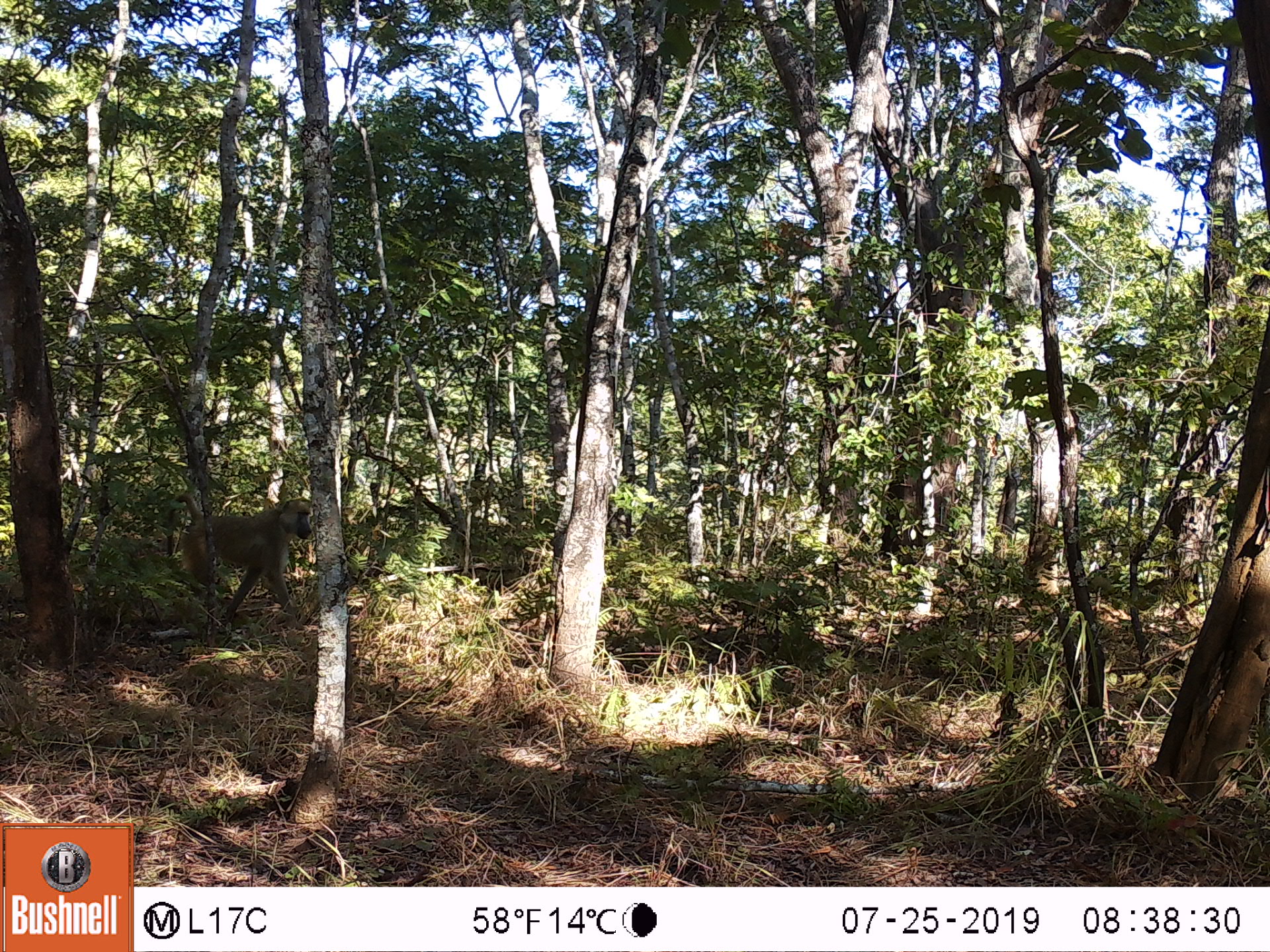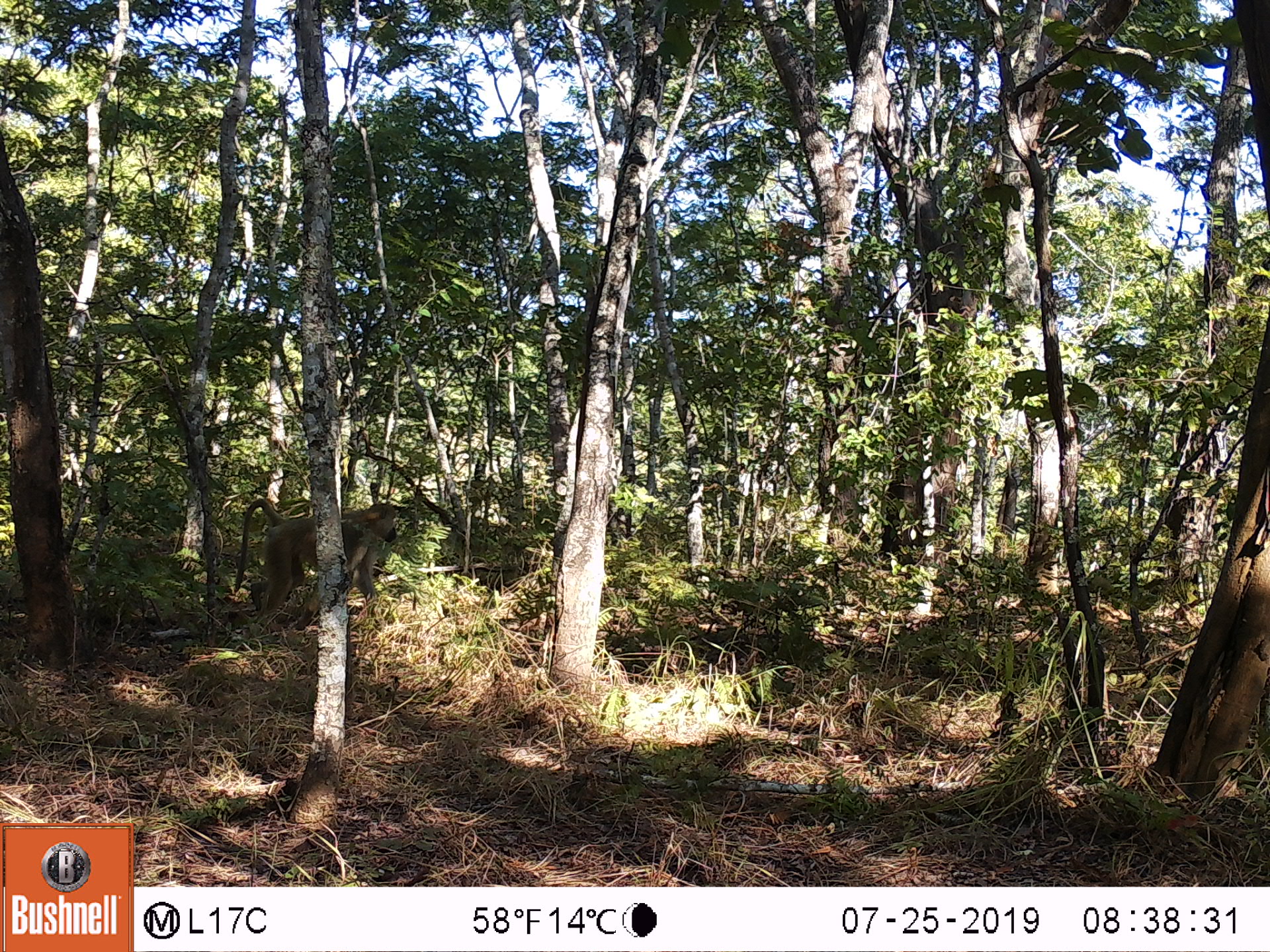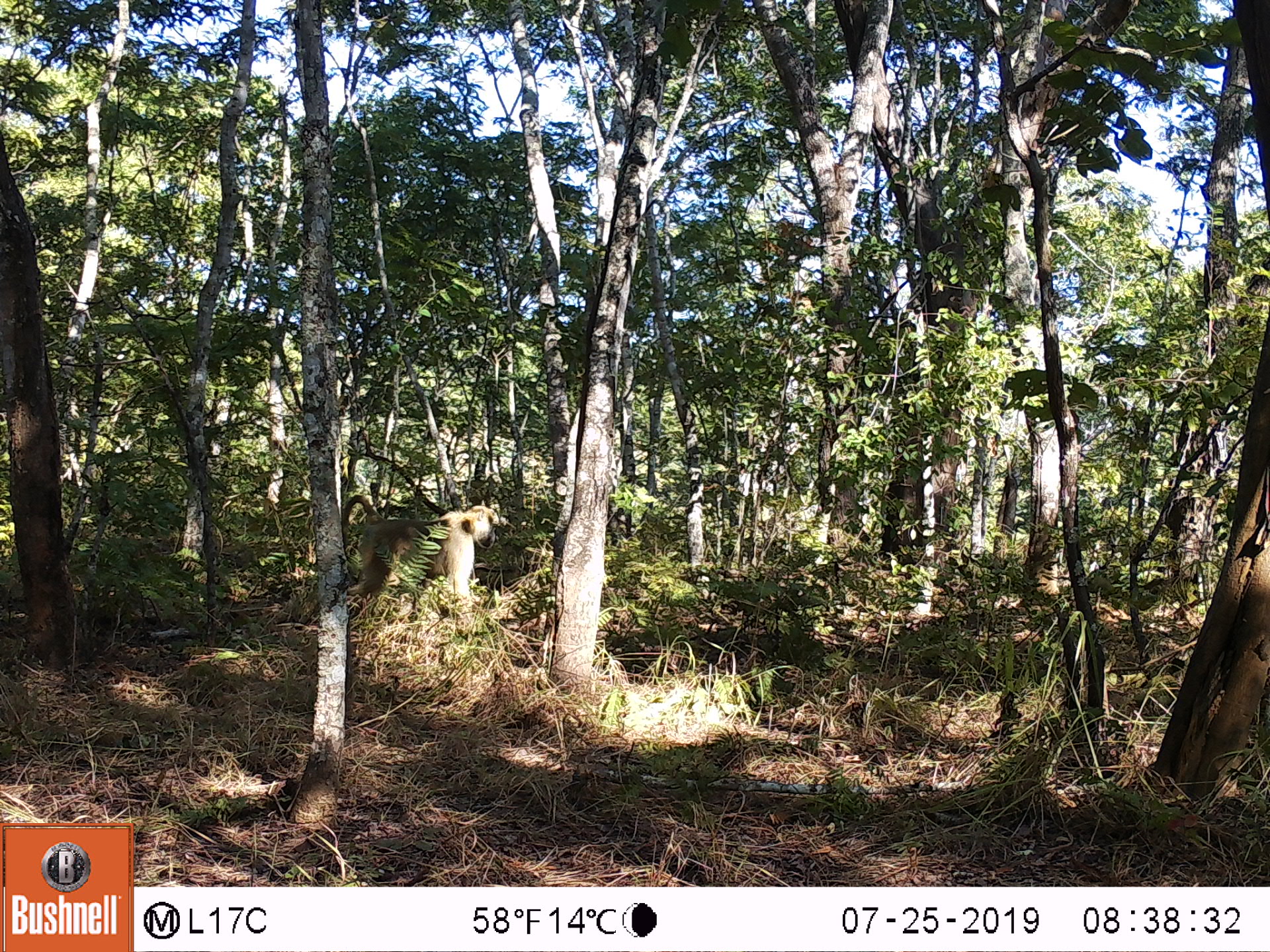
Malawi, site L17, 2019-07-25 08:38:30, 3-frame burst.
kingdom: Animalia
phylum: Chordata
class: Mammalia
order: Primates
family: Cercopithecidae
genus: Papio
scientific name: Papio cynocephalus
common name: yellow baboon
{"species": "yellow baboon (Papio cynocephalus)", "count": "1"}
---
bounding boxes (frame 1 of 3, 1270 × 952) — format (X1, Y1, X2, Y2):
yellow baboon: (160, 488, 312, 629)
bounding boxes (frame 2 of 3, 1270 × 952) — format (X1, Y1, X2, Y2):
yellow baboon: (231, 495, 401, 618)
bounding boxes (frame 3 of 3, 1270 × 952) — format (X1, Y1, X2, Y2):
yellow baboon: (342, 492, 501, 623)